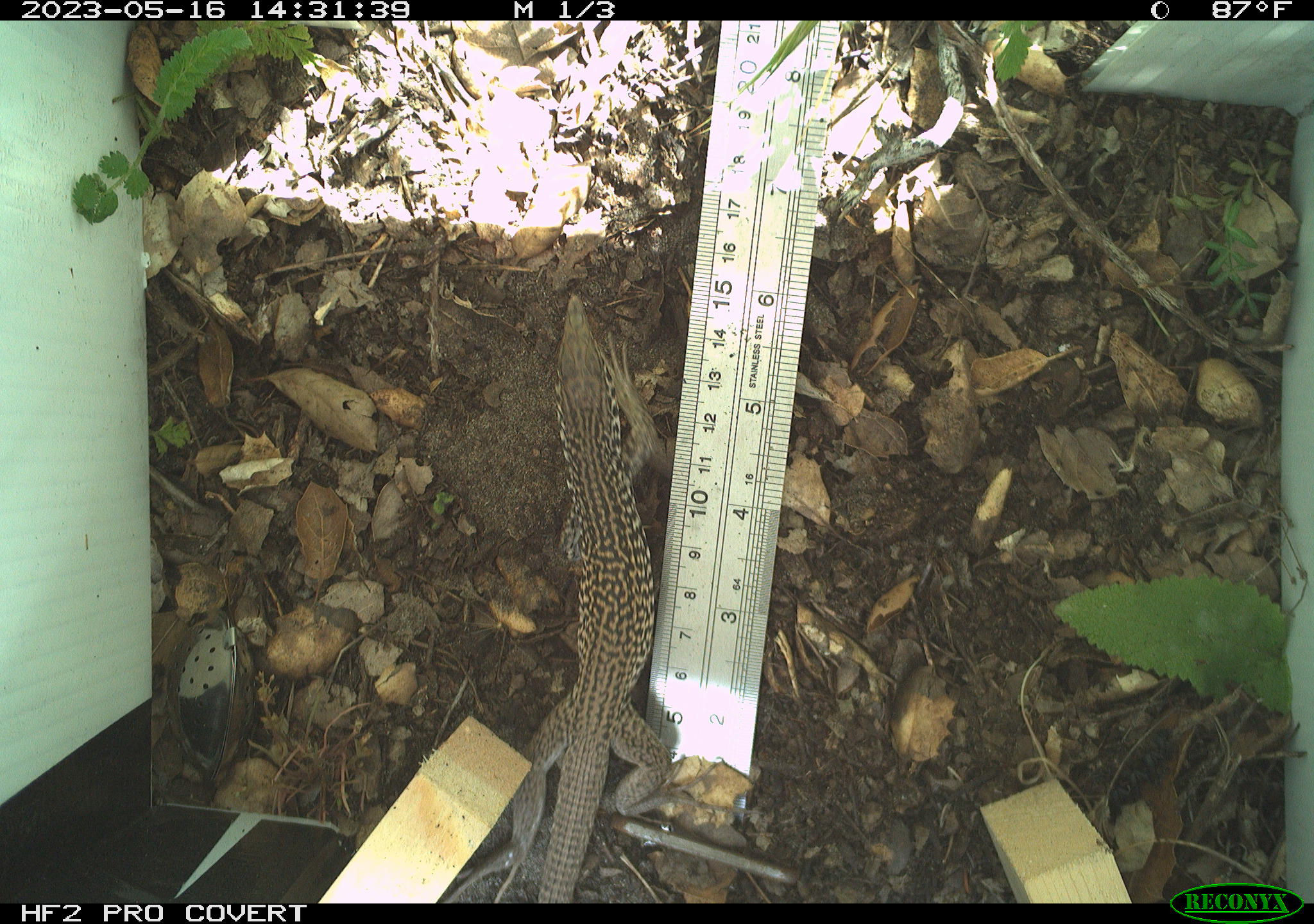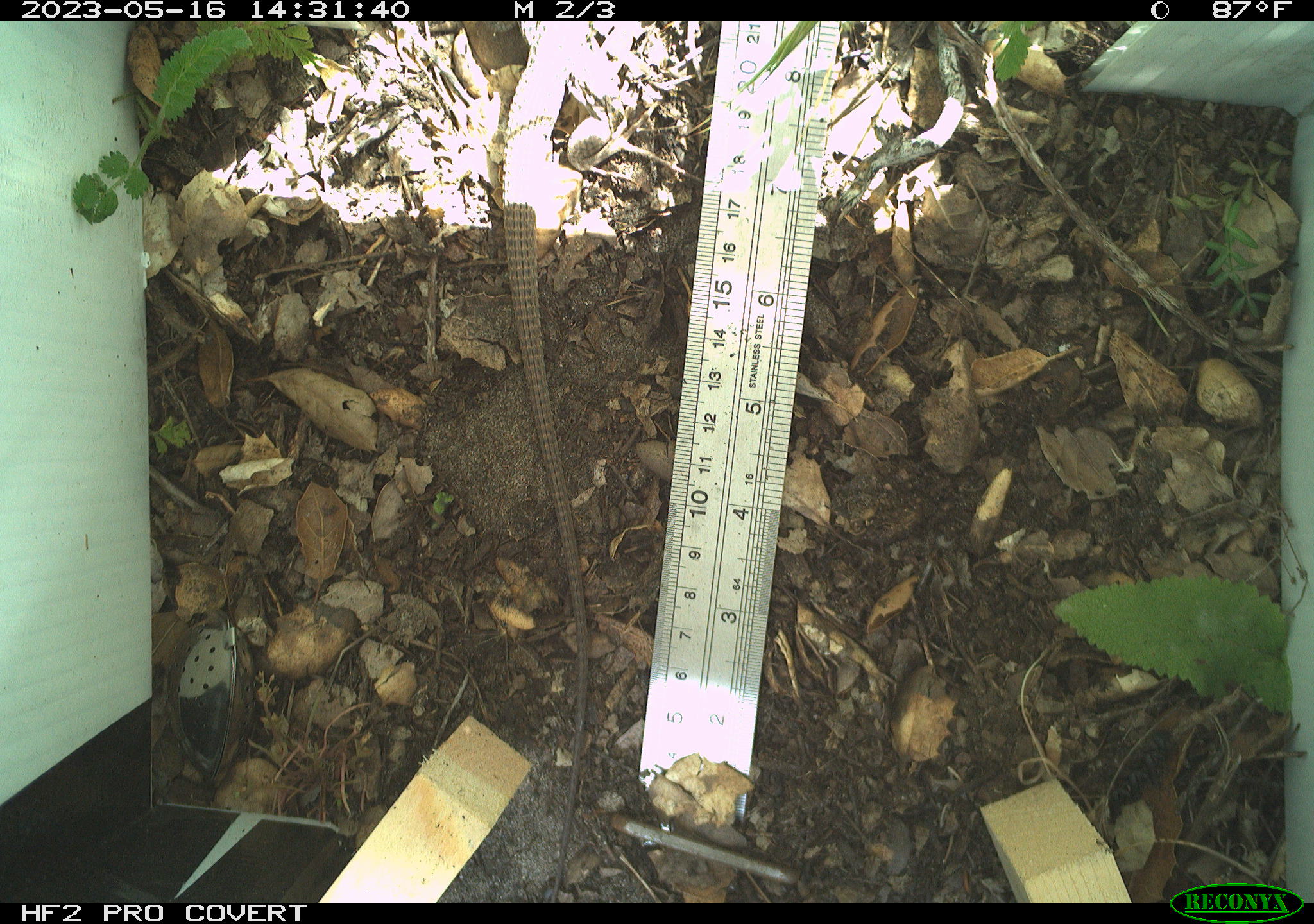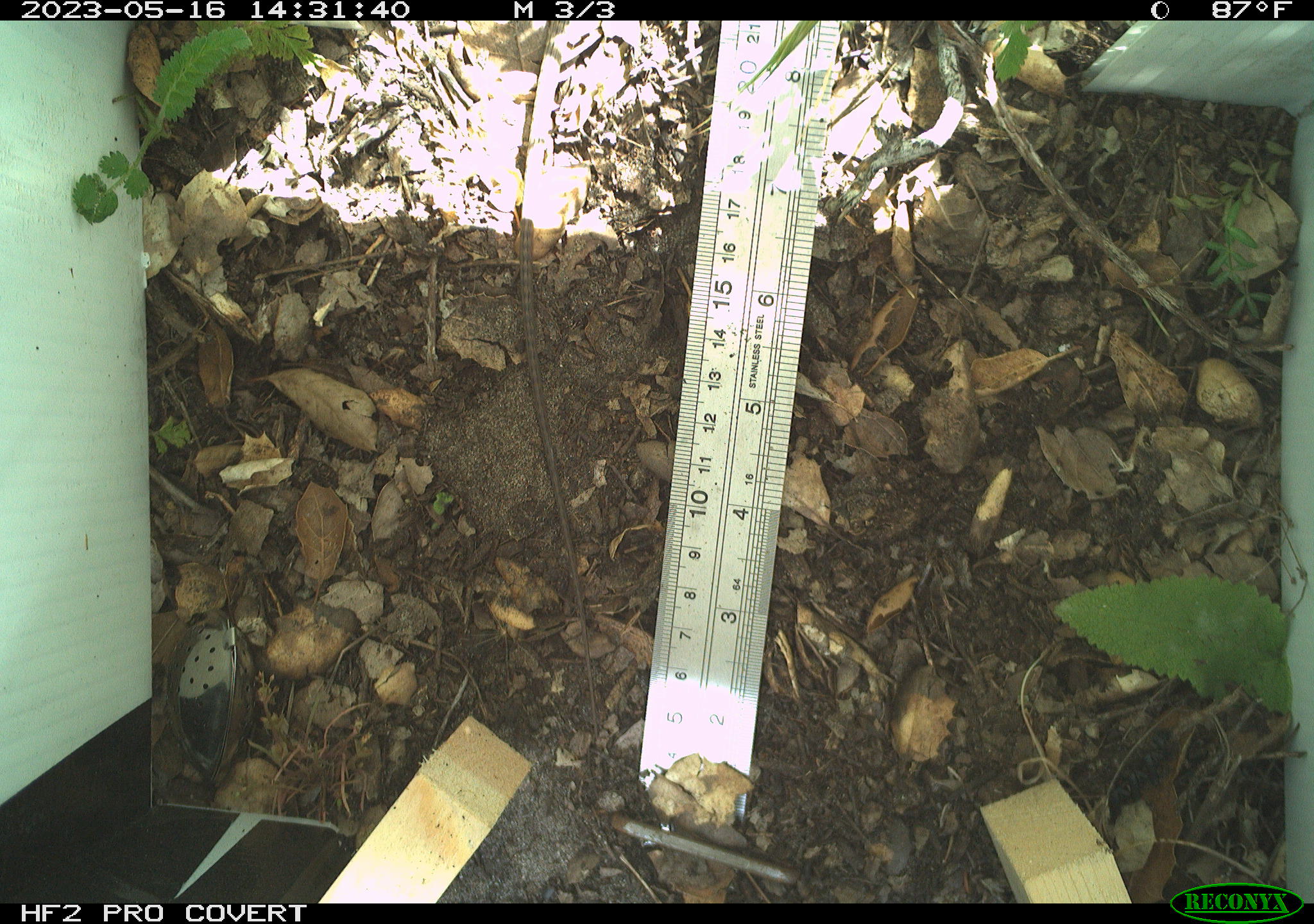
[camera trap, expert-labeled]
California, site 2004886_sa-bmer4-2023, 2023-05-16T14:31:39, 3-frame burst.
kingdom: Animalia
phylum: Chordata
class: Reptilia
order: Squamata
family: Teiidae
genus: Aspidoscelis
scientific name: Aspidoscelis tigris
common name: western whiptail